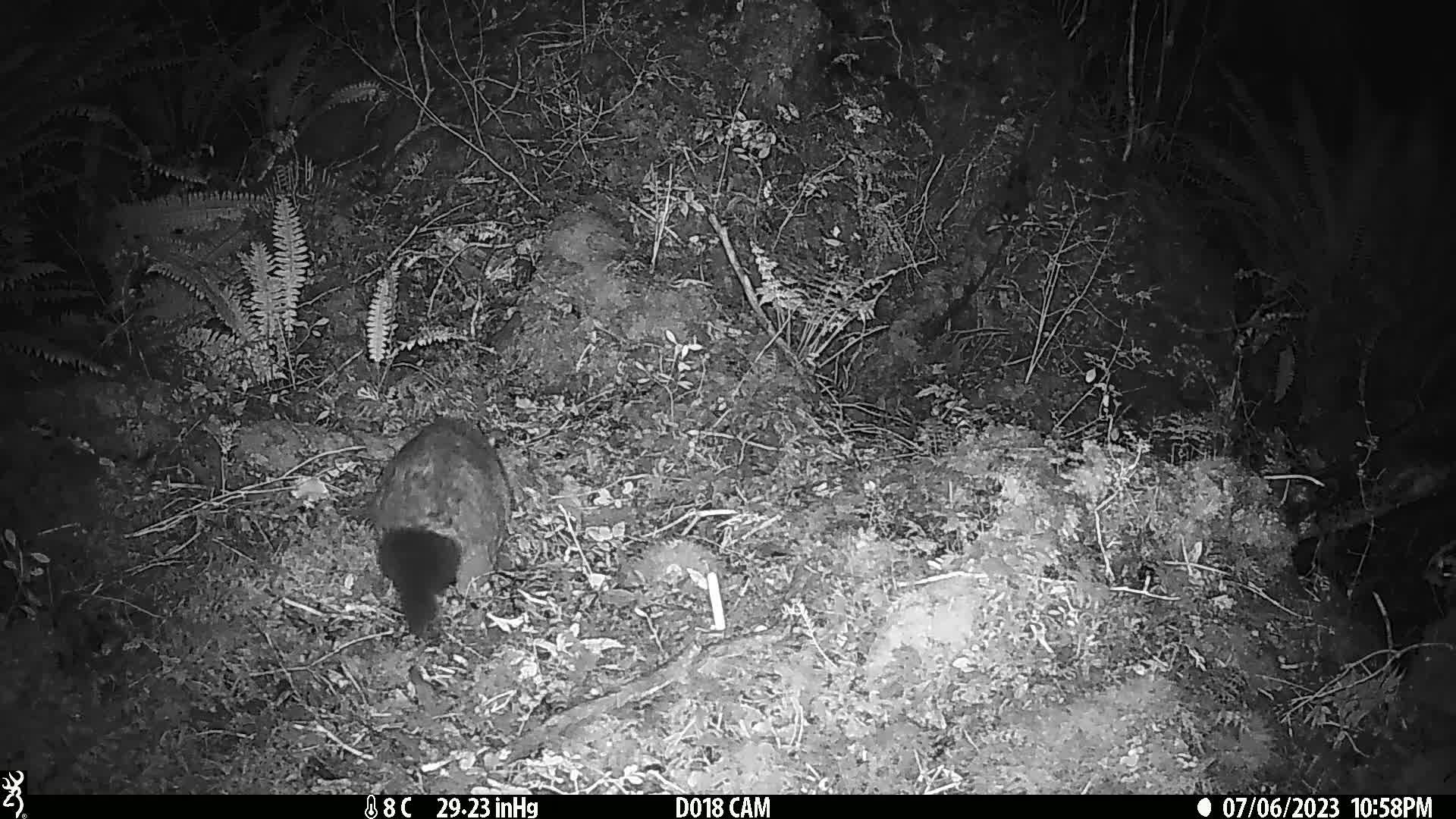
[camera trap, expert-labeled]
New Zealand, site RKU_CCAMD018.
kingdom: Animalia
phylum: Chordata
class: Mammalia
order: Diprotodontia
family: Phalangeridae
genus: Trichosurus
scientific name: Trichosurus vulpecula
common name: common brushtail possum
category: possum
Possum (common brushtail possum) (Trichosurus vulpecula).